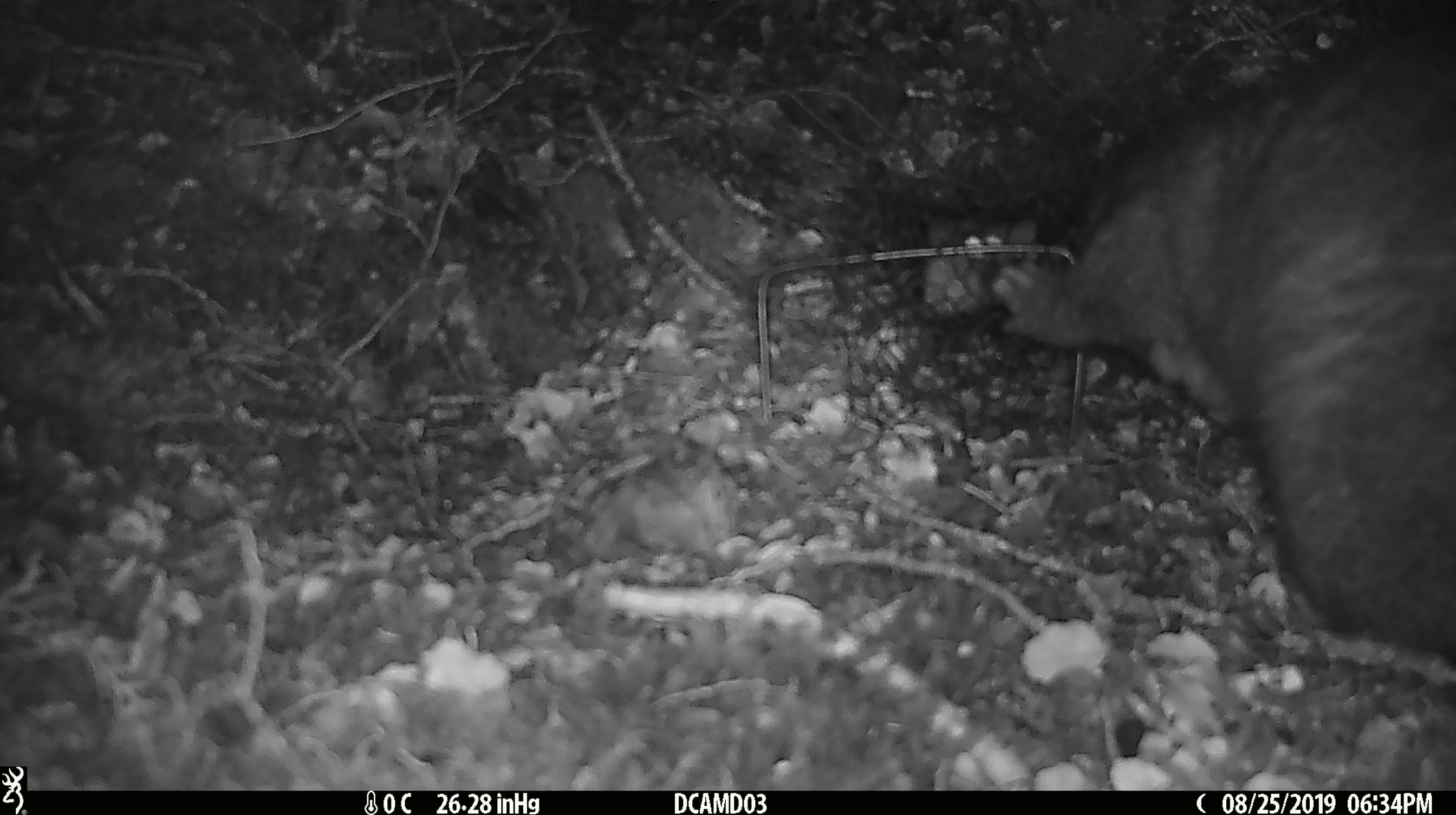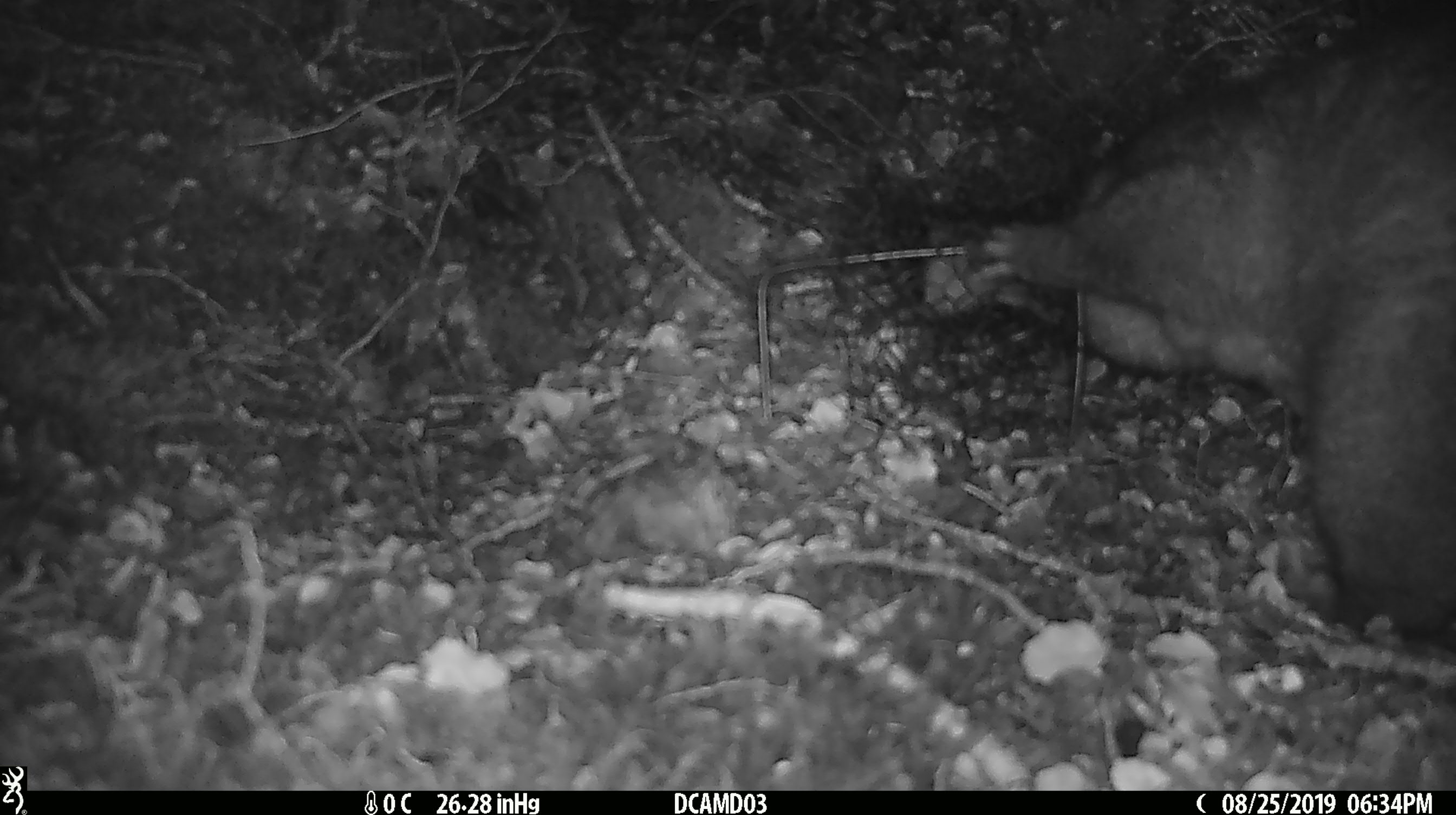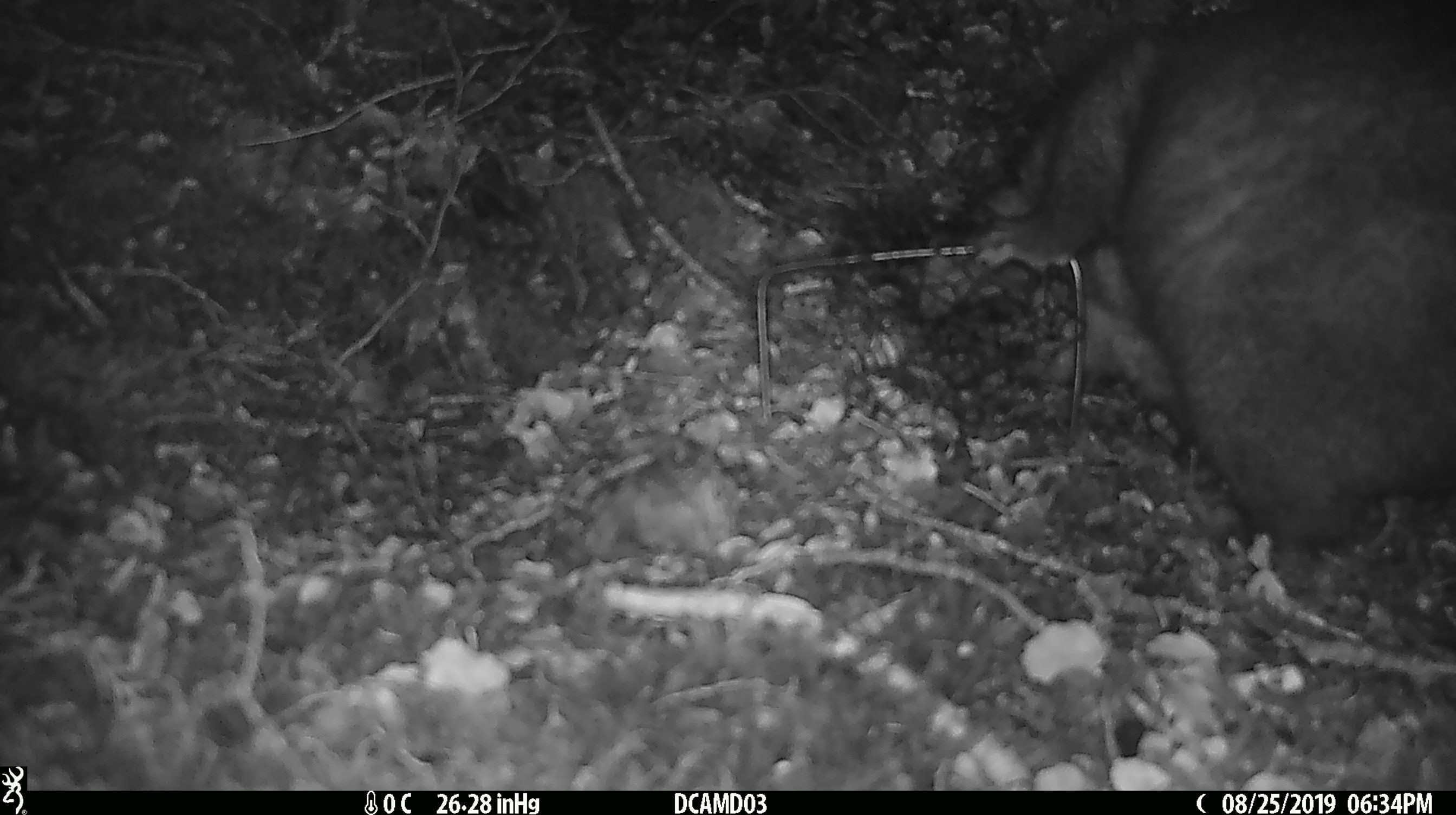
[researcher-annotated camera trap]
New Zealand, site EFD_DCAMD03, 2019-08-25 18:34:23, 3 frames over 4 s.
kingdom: Animalia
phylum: Chordata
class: Mammalia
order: Diprotodontia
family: Phalangeridae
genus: Trichosurus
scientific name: Trichosurus vulpecula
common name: common brushtail possum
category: possum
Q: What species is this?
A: Possum (common brushtail possum) (Trichosurus vulpecula).